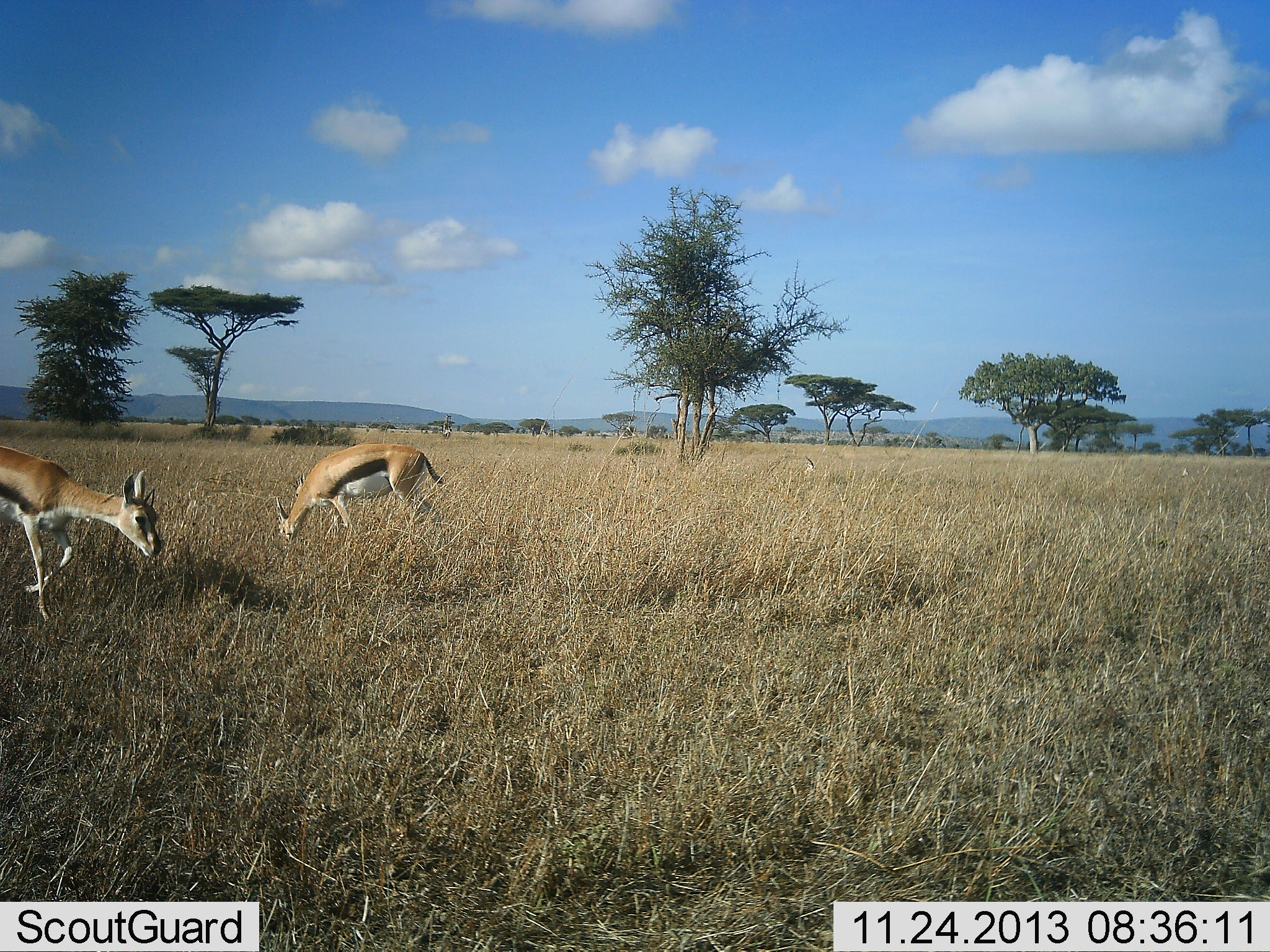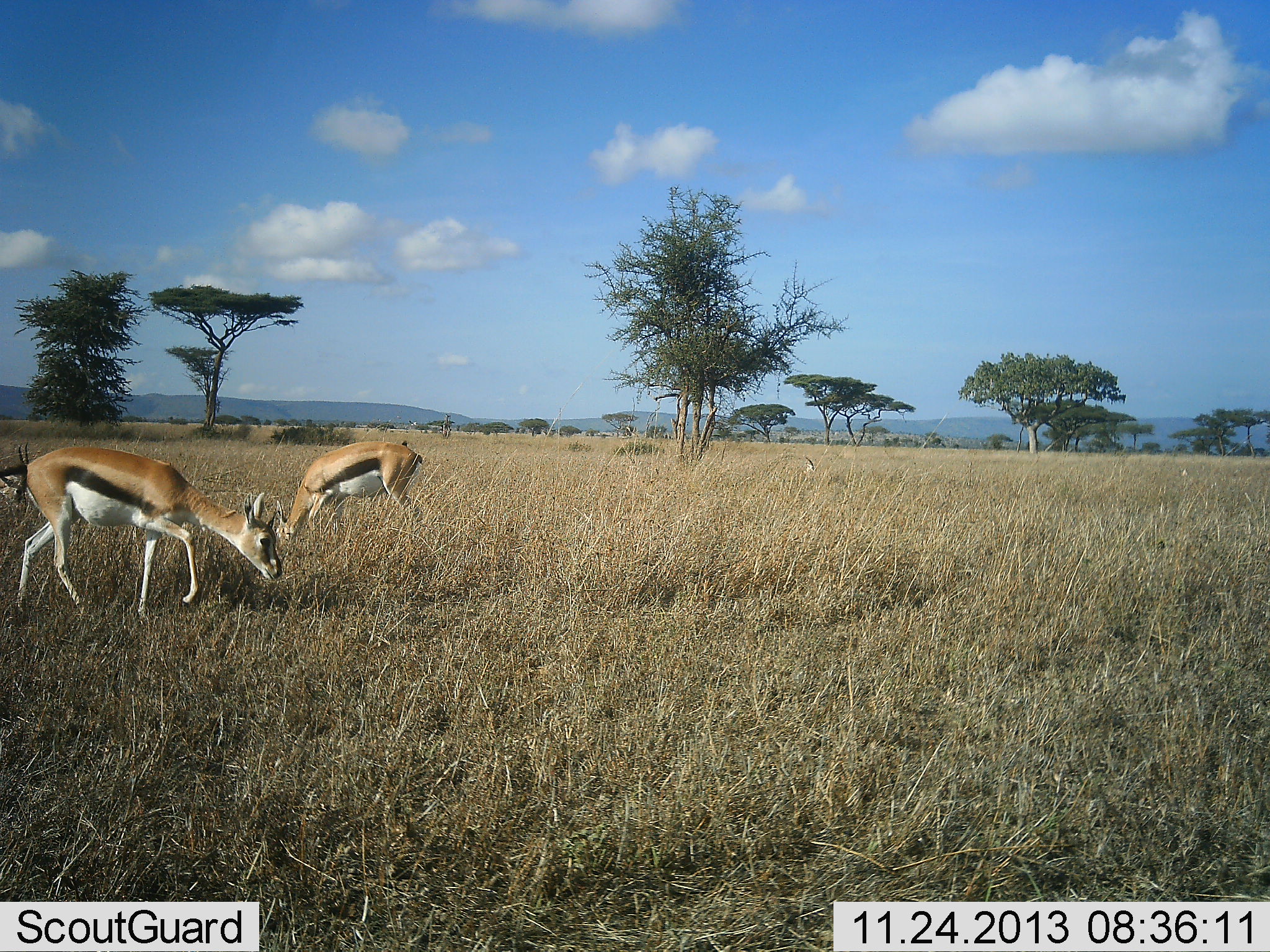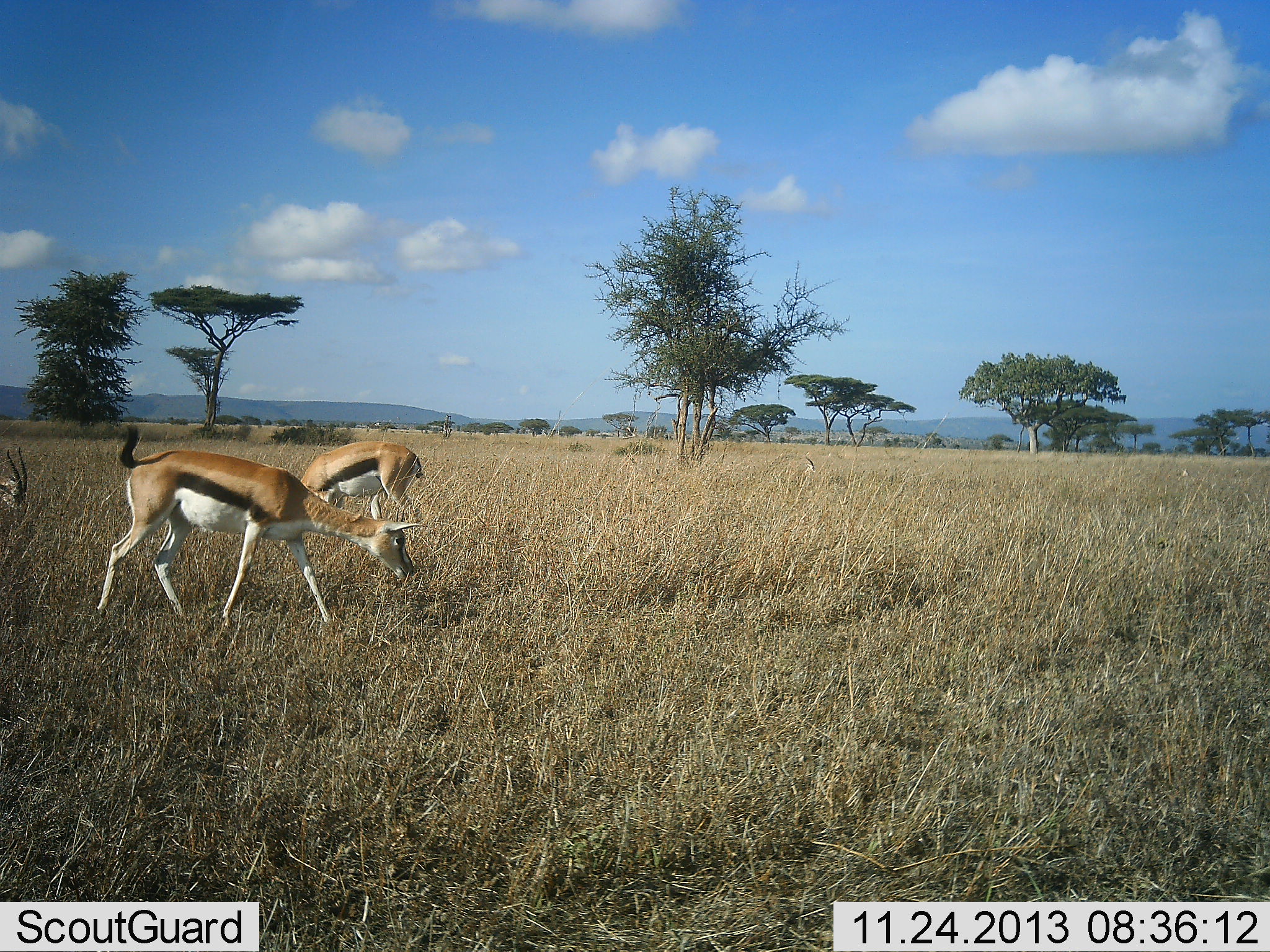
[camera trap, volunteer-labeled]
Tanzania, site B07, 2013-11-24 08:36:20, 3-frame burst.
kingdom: Animalia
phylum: Chordata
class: Mammalia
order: Artiodactyla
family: Bovidae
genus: Eudorcas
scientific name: Eudorcas thomsonii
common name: thomson's gazelle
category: gazellethomsons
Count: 2.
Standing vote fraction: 20%.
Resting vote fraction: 0%.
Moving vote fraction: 40%.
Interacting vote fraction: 0%.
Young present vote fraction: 0%.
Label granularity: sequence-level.